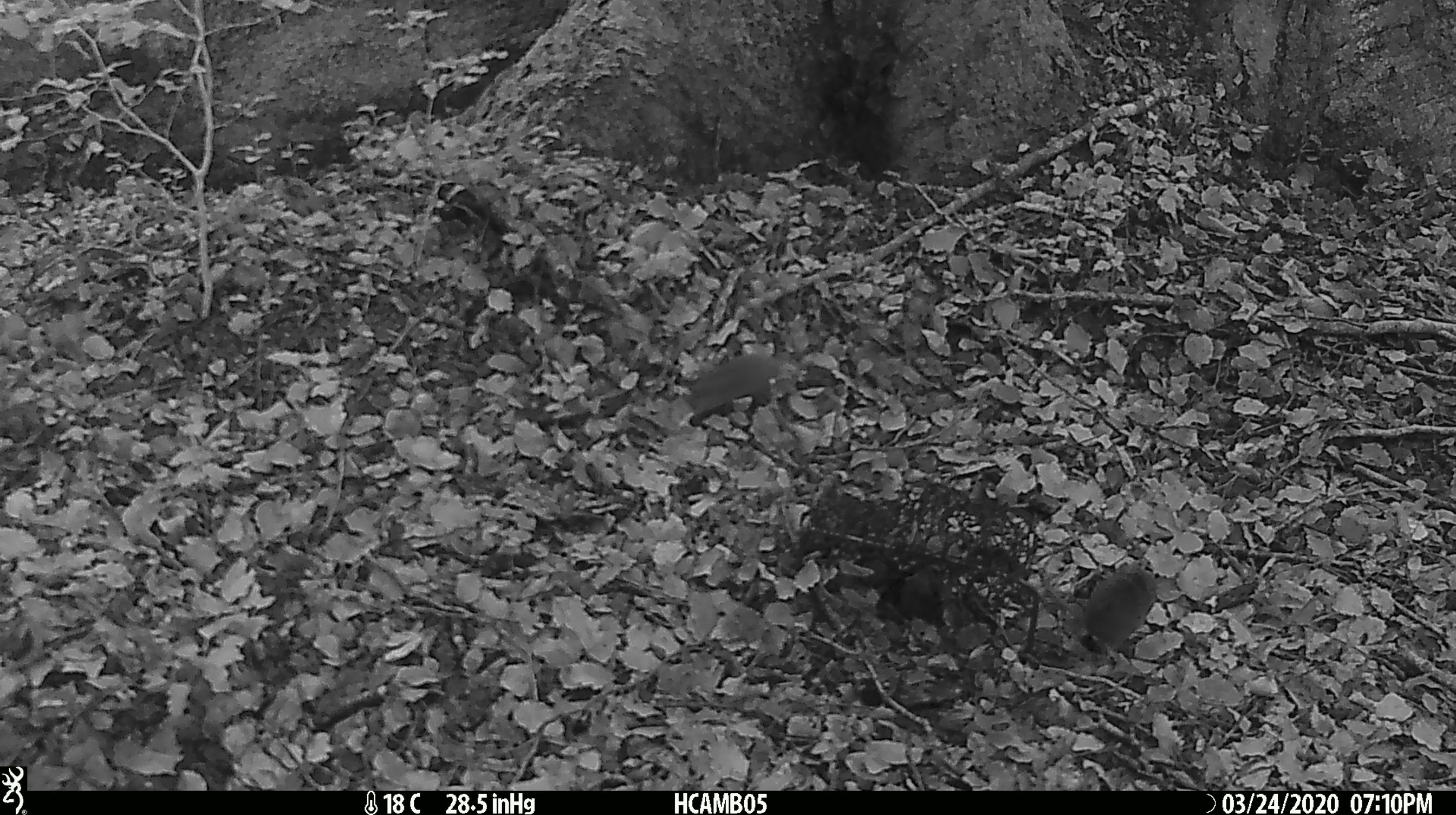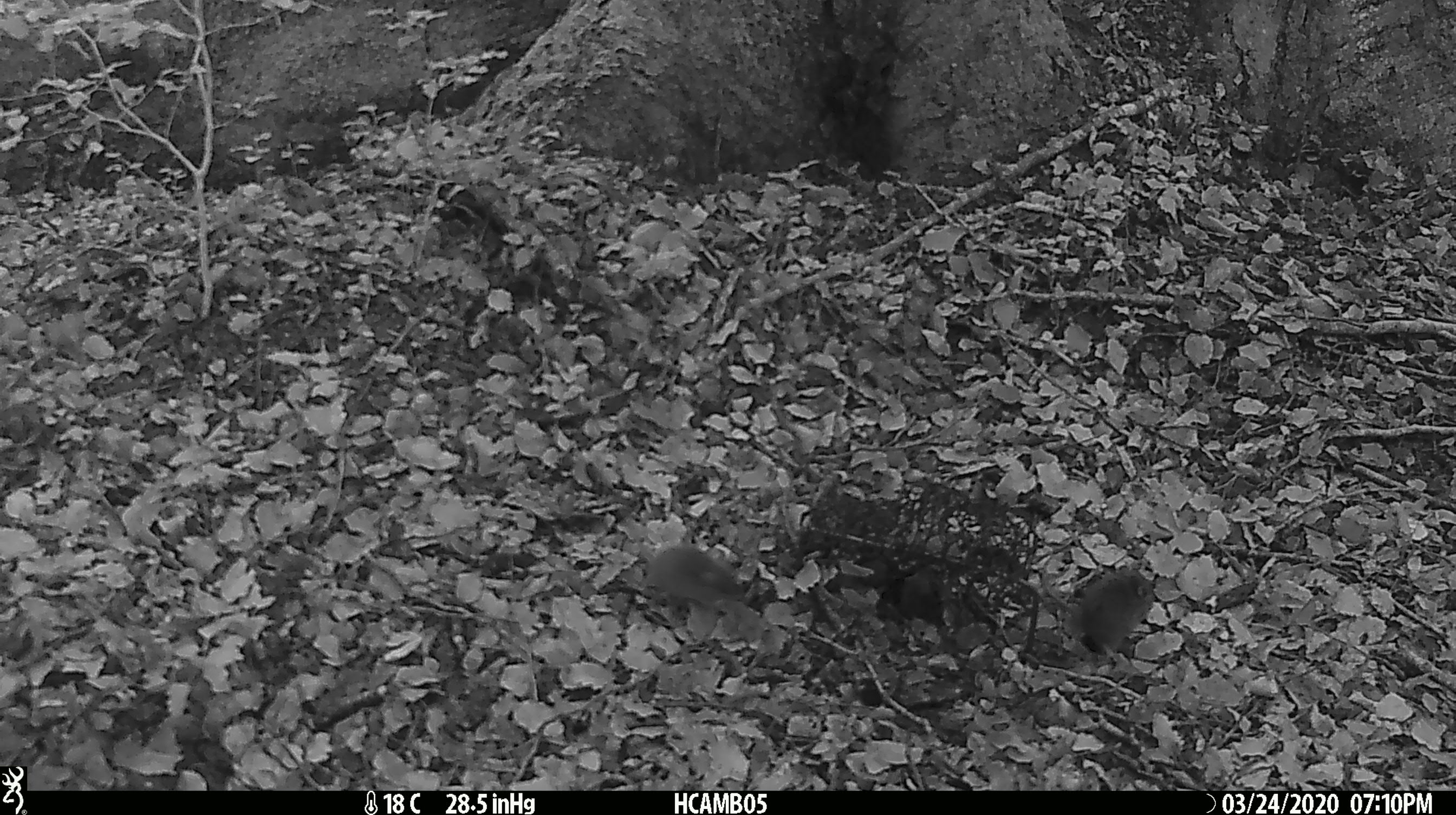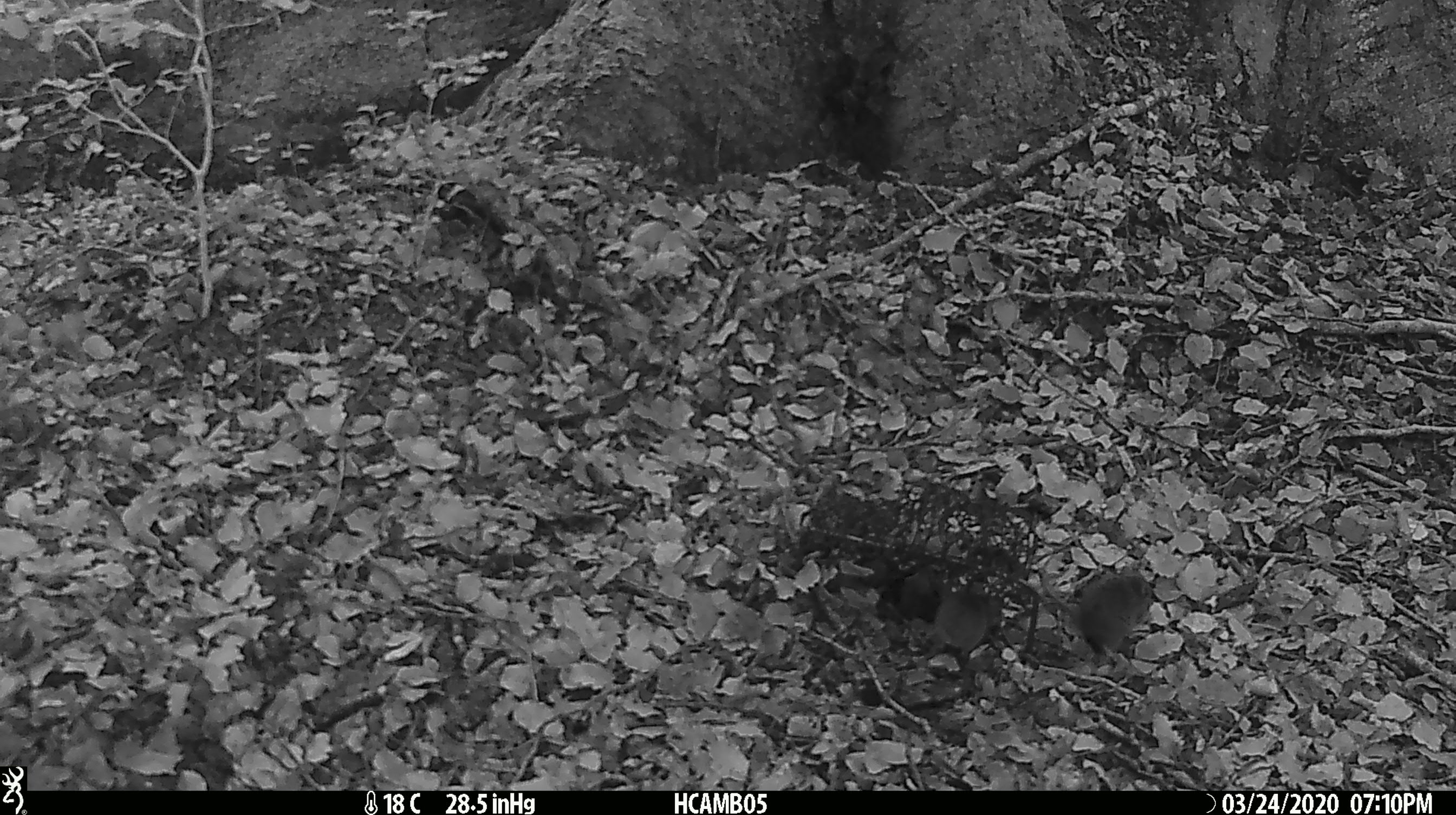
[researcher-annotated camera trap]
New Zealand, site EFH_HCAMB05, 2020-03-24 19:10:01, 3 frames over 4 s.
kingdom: Animalia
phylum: Chordata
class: Mammalia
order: Rodentia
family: Muridae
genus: Mus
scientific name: Mus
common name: mouse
Mouse (Mus).